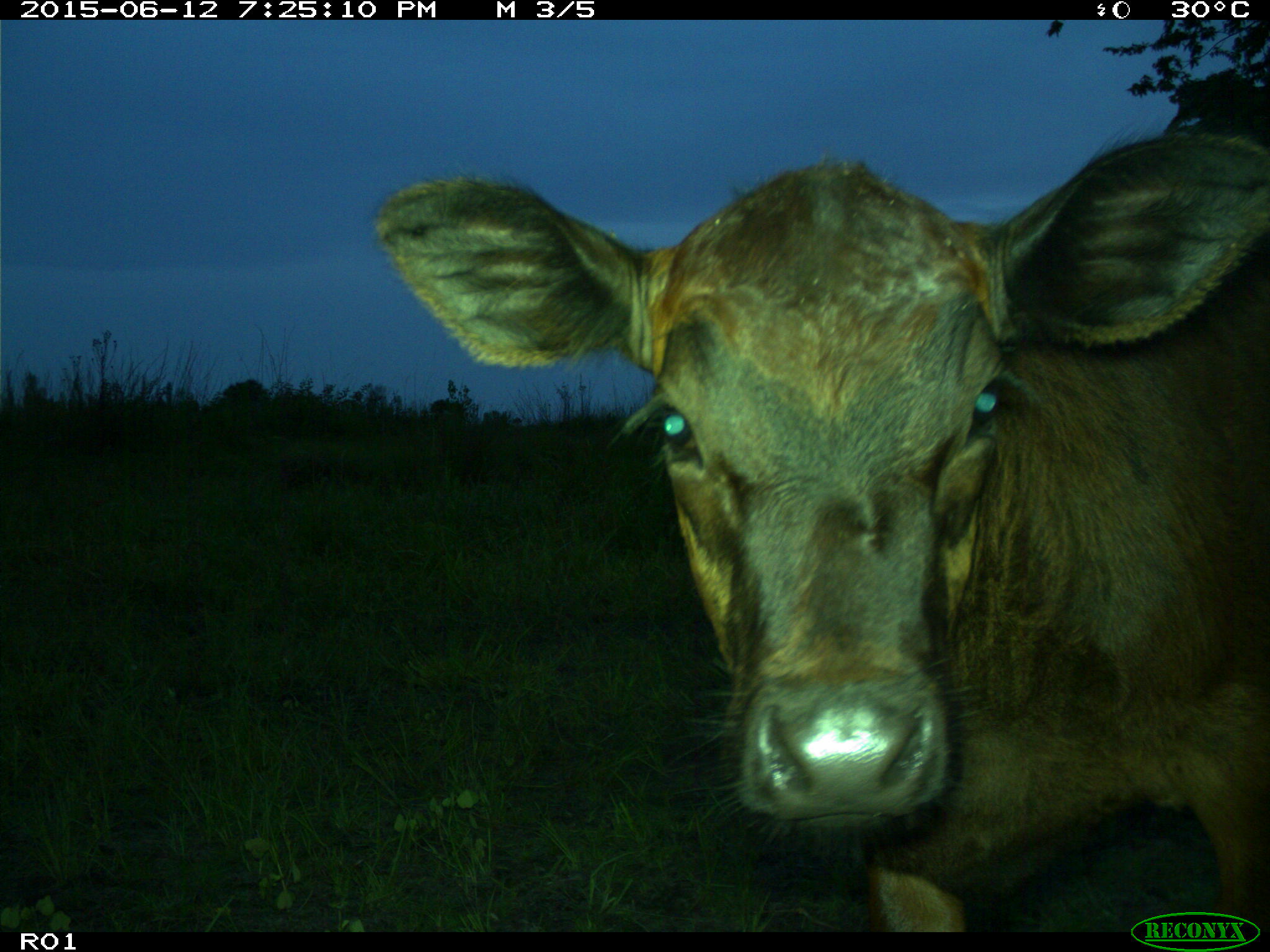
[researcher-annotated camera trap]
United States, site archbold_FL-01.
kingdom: Animalia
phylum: Chordata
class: Mammalia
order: Artiodactyla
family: Bovidae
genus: Bos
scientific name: Bos taurus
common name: domestic cow